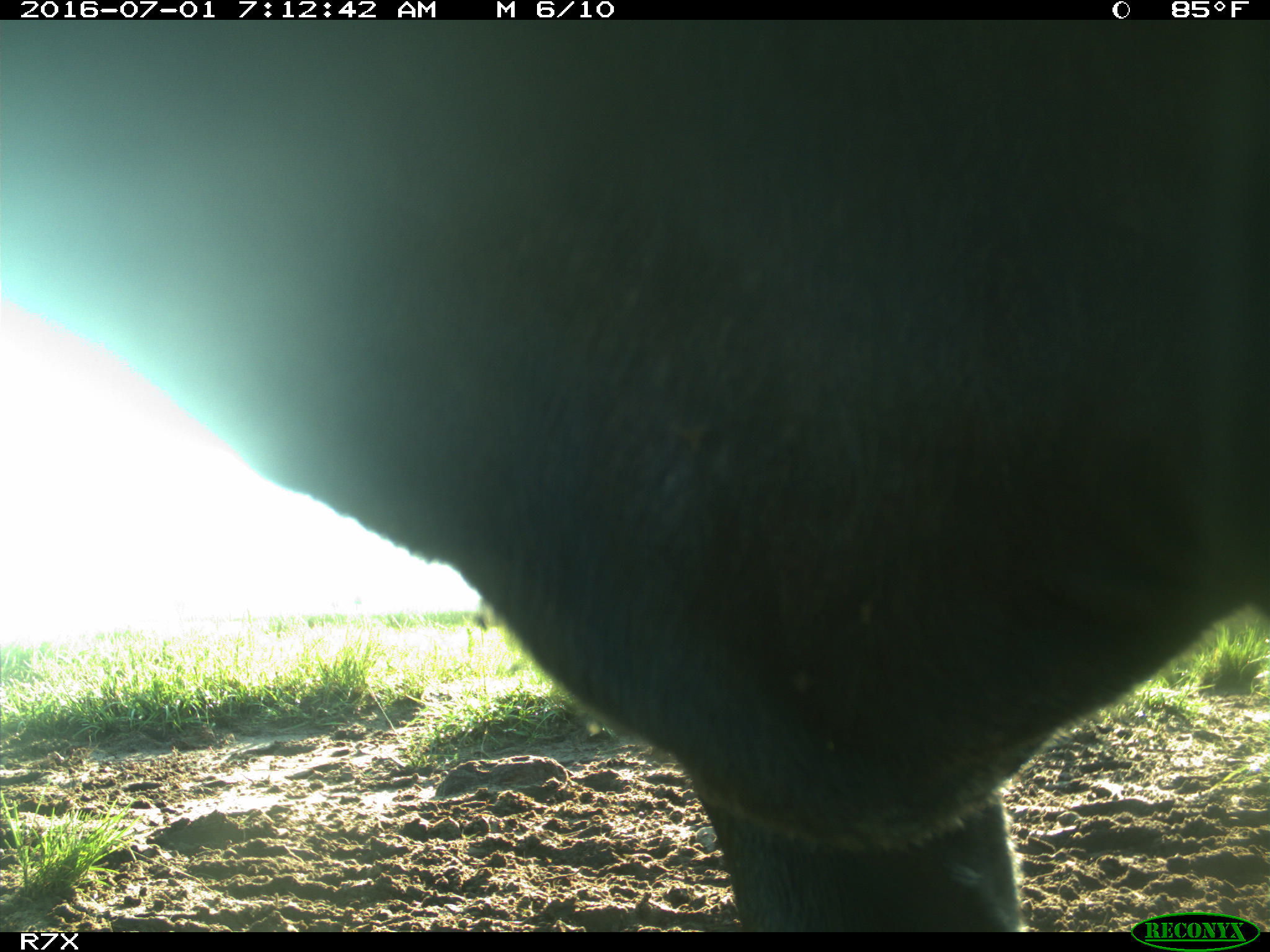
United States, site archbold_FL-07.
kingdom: Animalia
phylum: Chordata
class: Mammalia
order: Artiodactyla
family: Bovidae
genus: Bos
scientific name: Bos taurus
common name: domestic cow